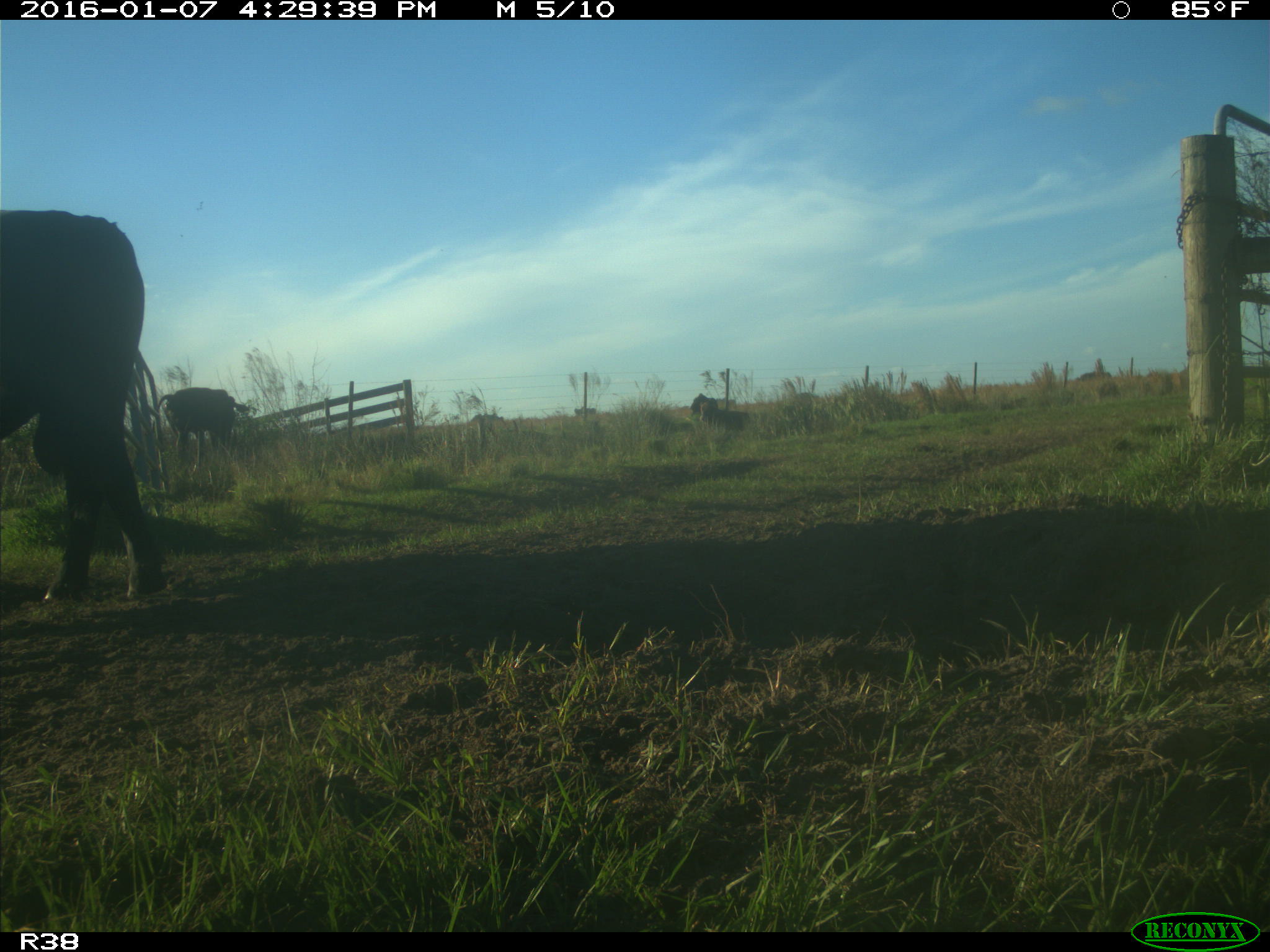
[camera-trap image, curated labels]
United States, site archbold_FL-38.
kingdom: Animalia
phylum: Chordata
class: Mammalia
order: Artiodactyla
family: Bovidae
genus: Bos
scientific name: Bos taurus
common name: domestic cow